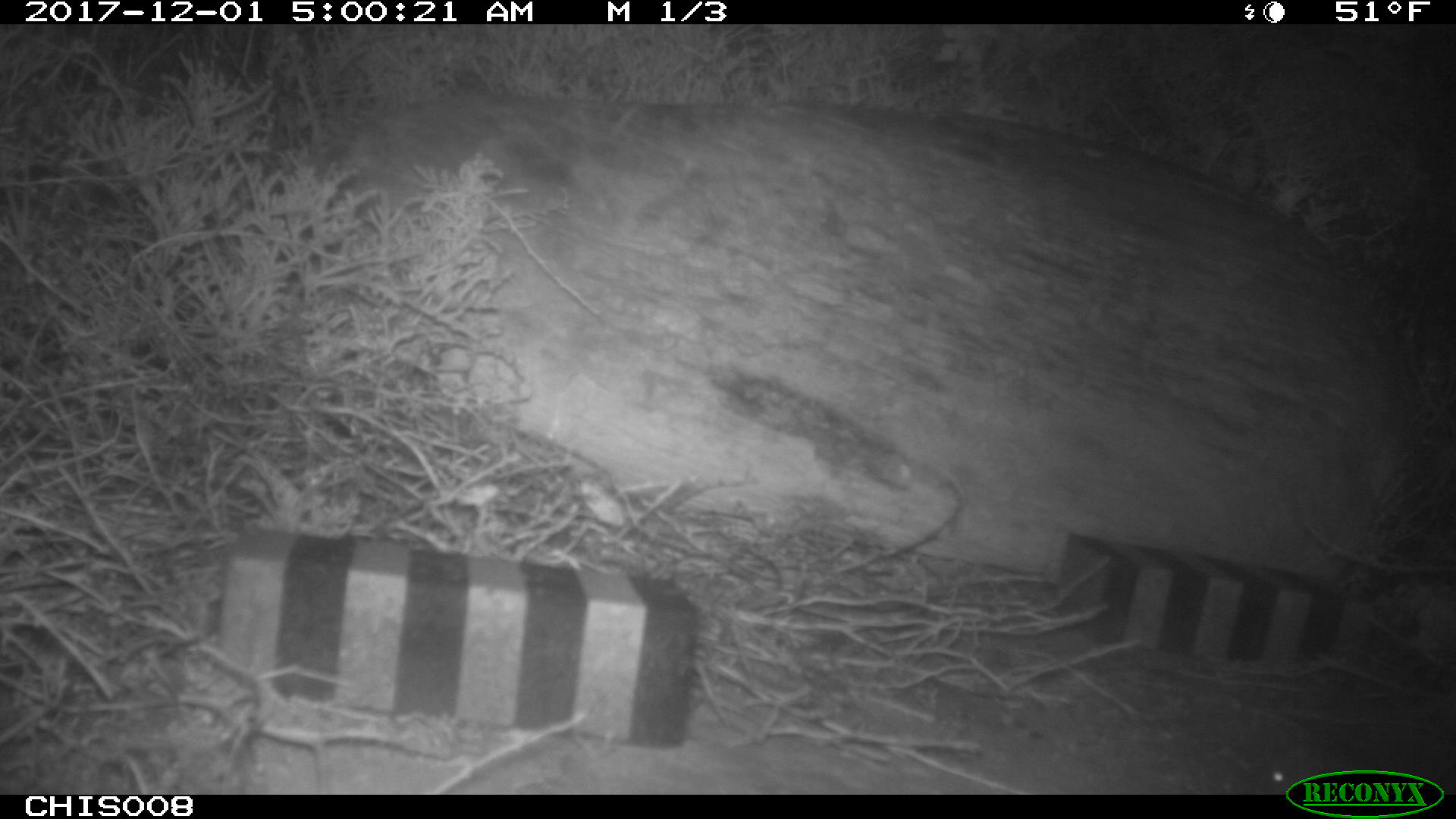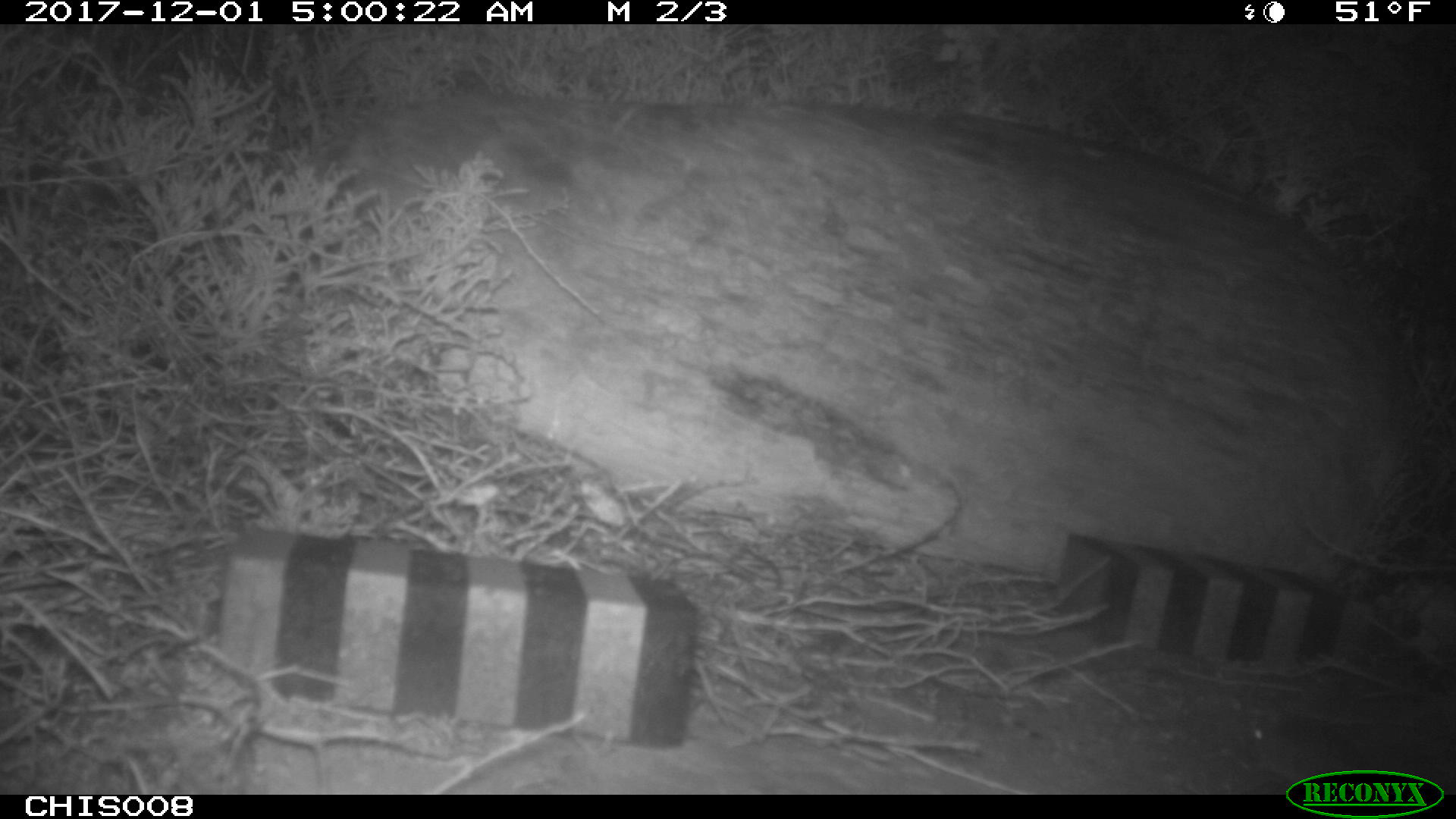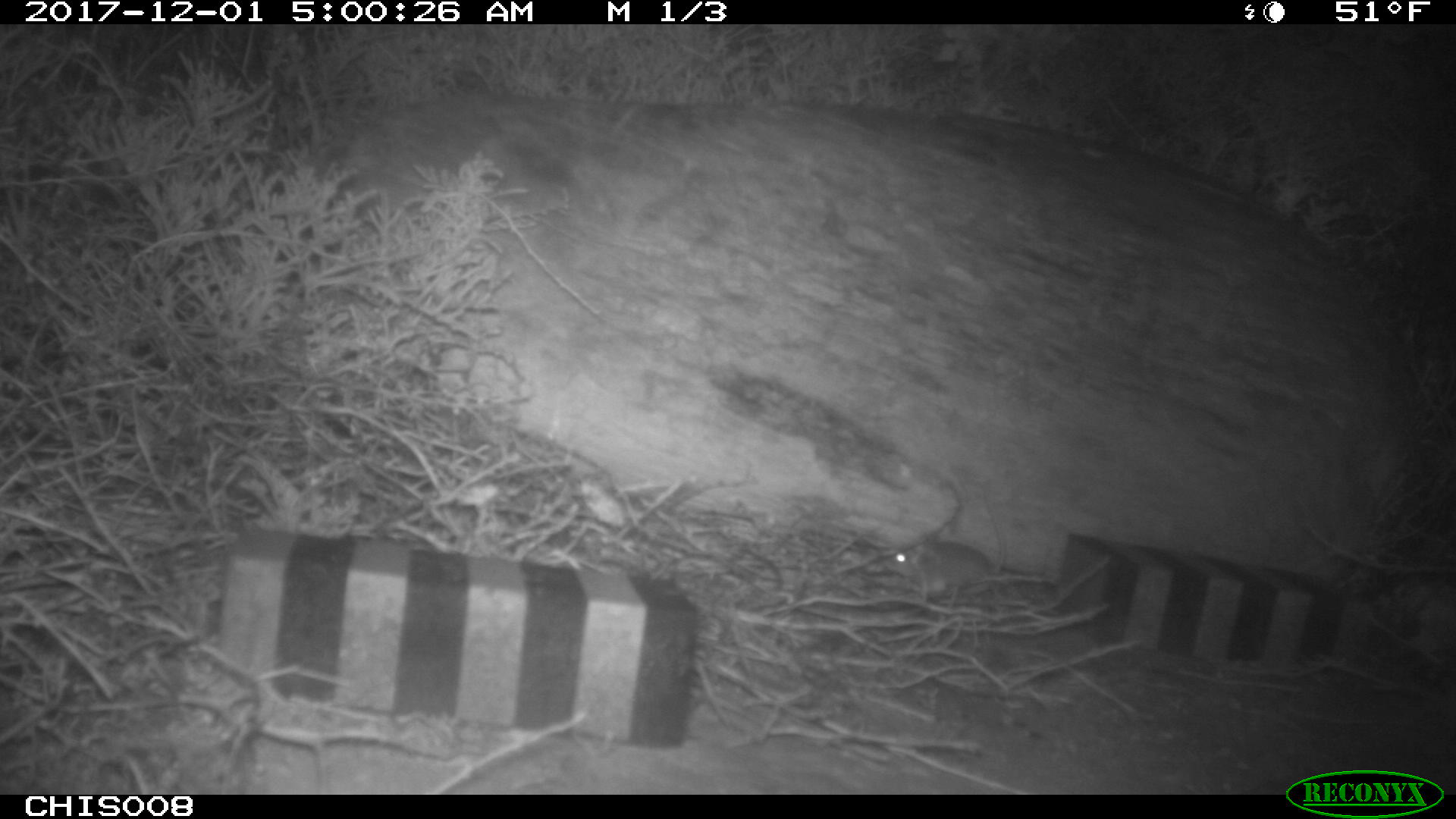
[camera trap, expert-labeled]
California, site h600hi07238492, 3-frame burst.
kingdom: Animalia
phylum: Chordata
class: Mammalia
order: Rodentia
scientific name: Rodentia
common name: rodent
Rodent (Rodentia).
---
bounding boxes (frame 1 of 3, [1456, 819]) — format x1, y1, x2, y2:
rodent: 1257, 748, 1309, 794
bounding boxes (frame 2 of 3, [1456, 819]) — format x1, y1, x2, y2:
rodent: 1241, 725, 1351, 791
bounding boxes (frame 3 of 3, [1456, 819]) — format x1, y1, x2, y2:
rodent: 883, 482, 1005, 593